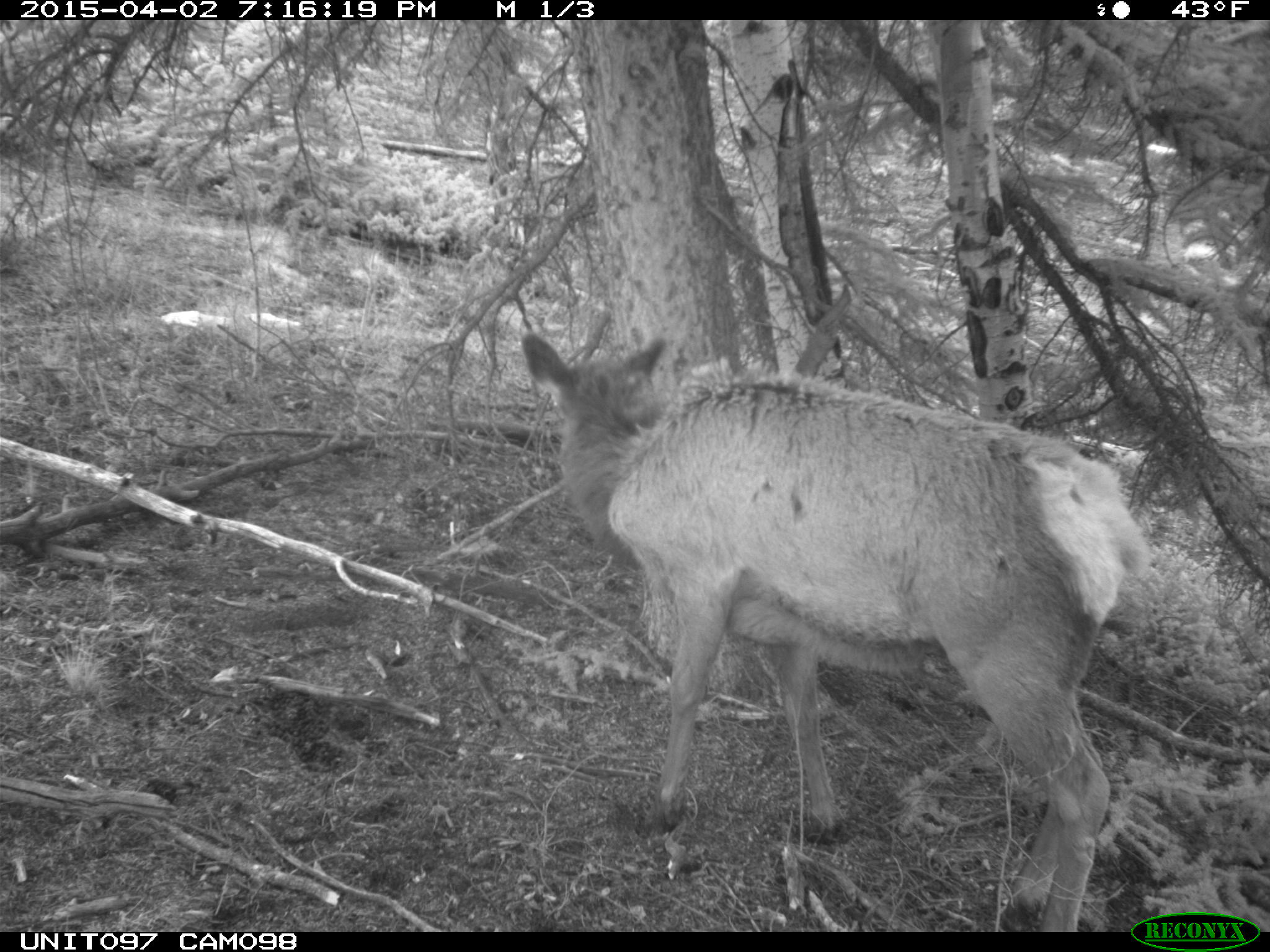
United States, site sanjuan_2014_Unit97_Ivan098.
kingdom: Animalia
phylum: Chordata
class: Mammalia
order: Artiodactyla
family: Cervidae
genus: Cervus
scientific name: Cervus elaphus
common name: red deer